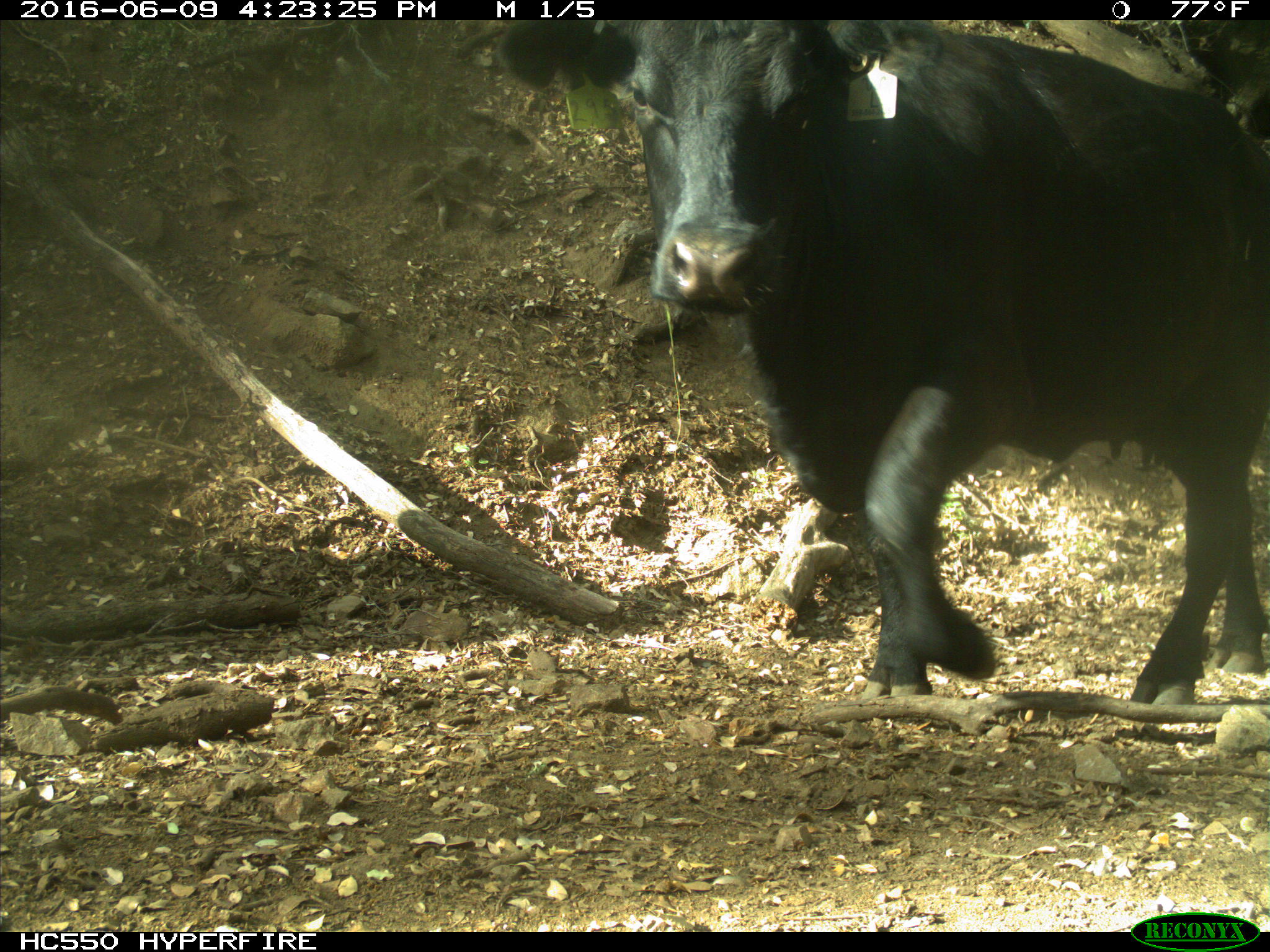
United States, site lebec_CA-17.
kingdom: Animalia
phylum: Chordata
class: Mammalia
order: Artiodactyla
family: Bovidae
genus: Bos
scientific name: Bos taurus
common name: domestic cow